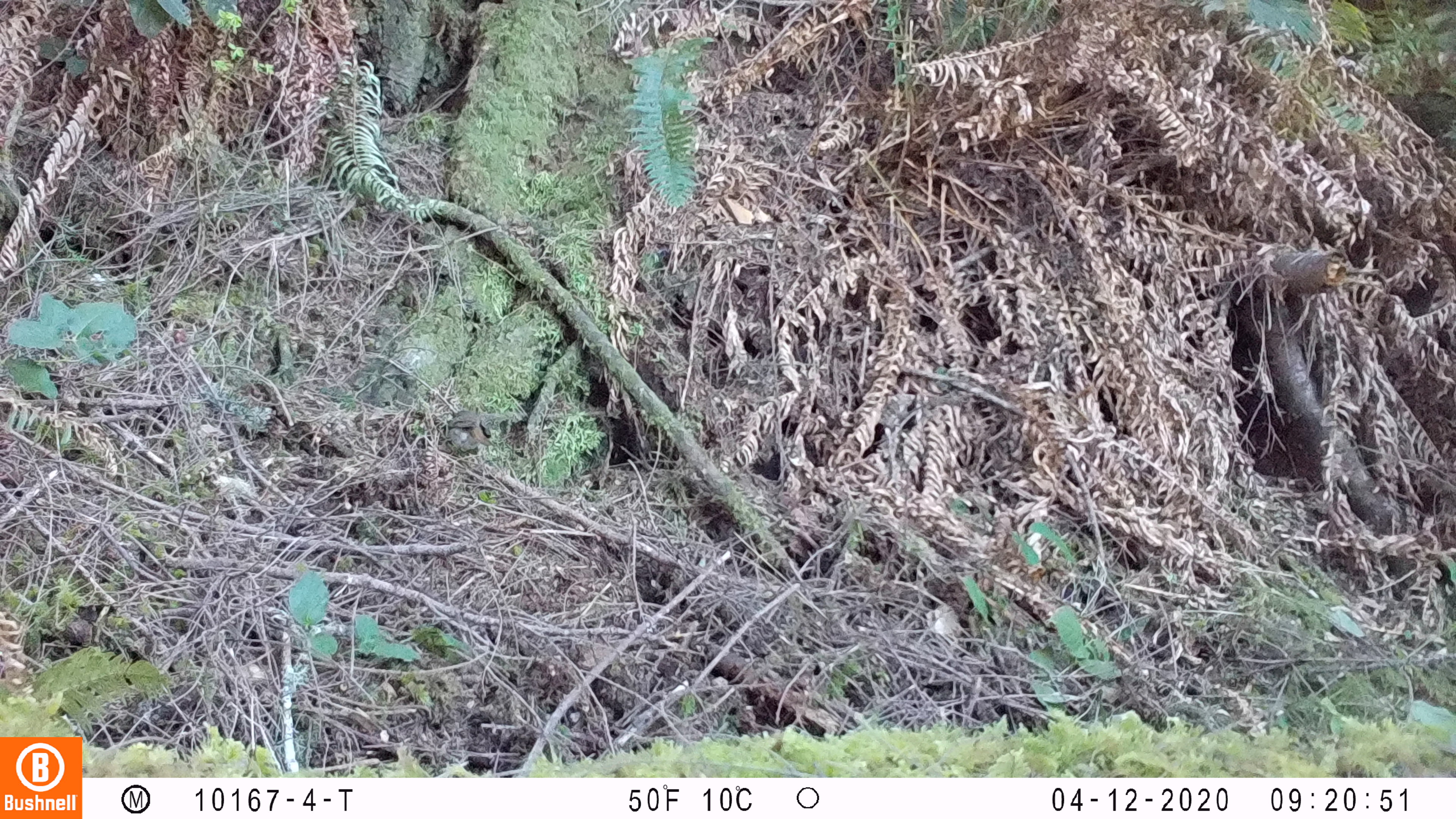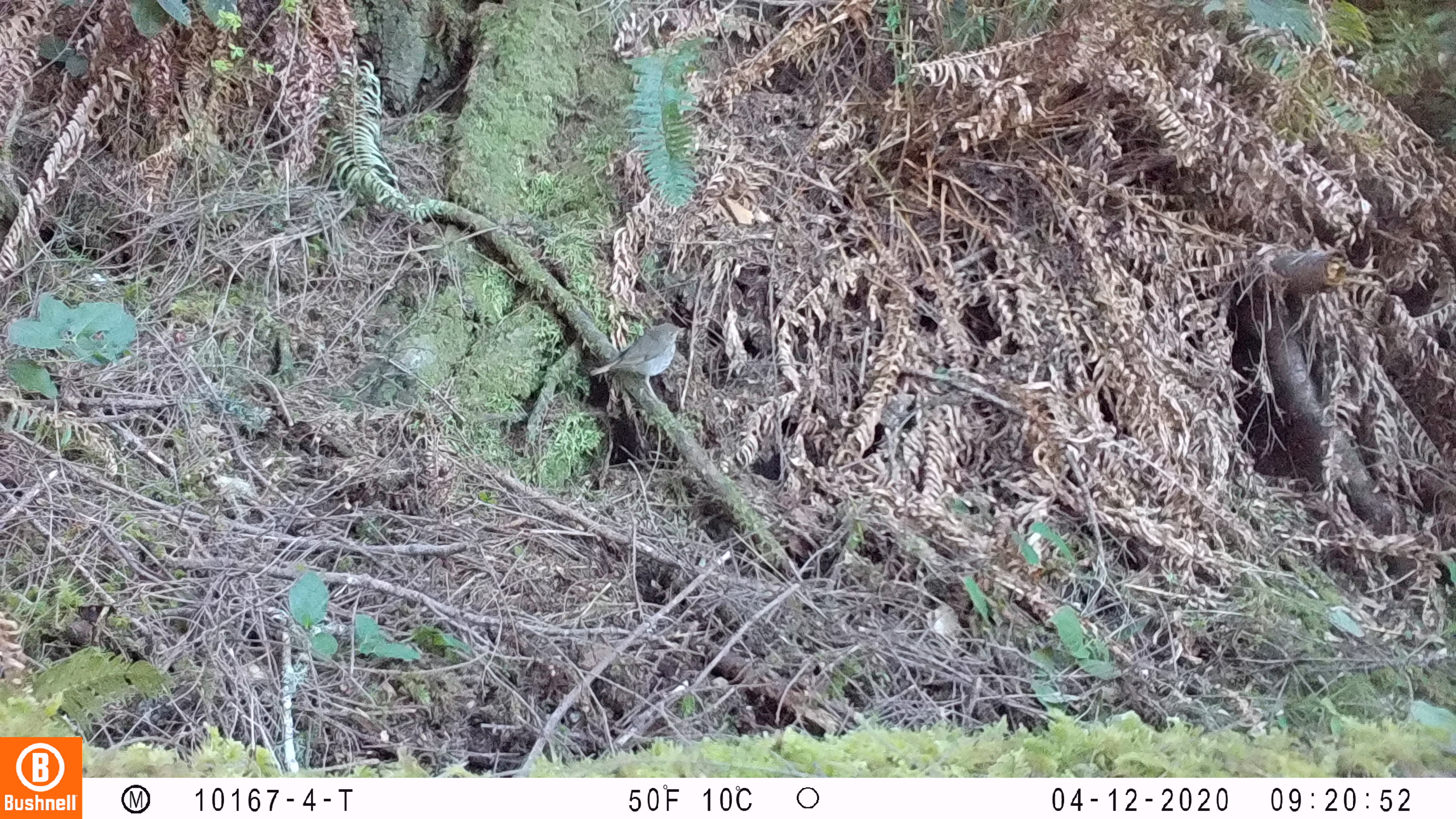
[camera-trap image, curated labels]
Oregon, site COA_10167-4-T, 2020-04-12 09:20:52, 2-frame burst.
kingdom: Animalia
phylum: Chordata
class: Aves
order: Passeriformes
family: Turdidae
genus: Catharus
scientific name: Catharus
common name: brown thrushes and nightingale-thrushes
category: catharus species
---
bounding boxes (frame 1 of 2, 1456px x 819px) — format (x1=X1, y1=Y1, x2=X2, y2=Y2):
catharus species: (x1=426, y1=400, x2=509, y2=470)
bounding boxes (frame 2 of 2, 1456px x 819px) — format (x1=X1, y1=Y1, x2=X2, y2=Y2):
catharus species: (x1=578, y1=307, x2=706, y2=414)